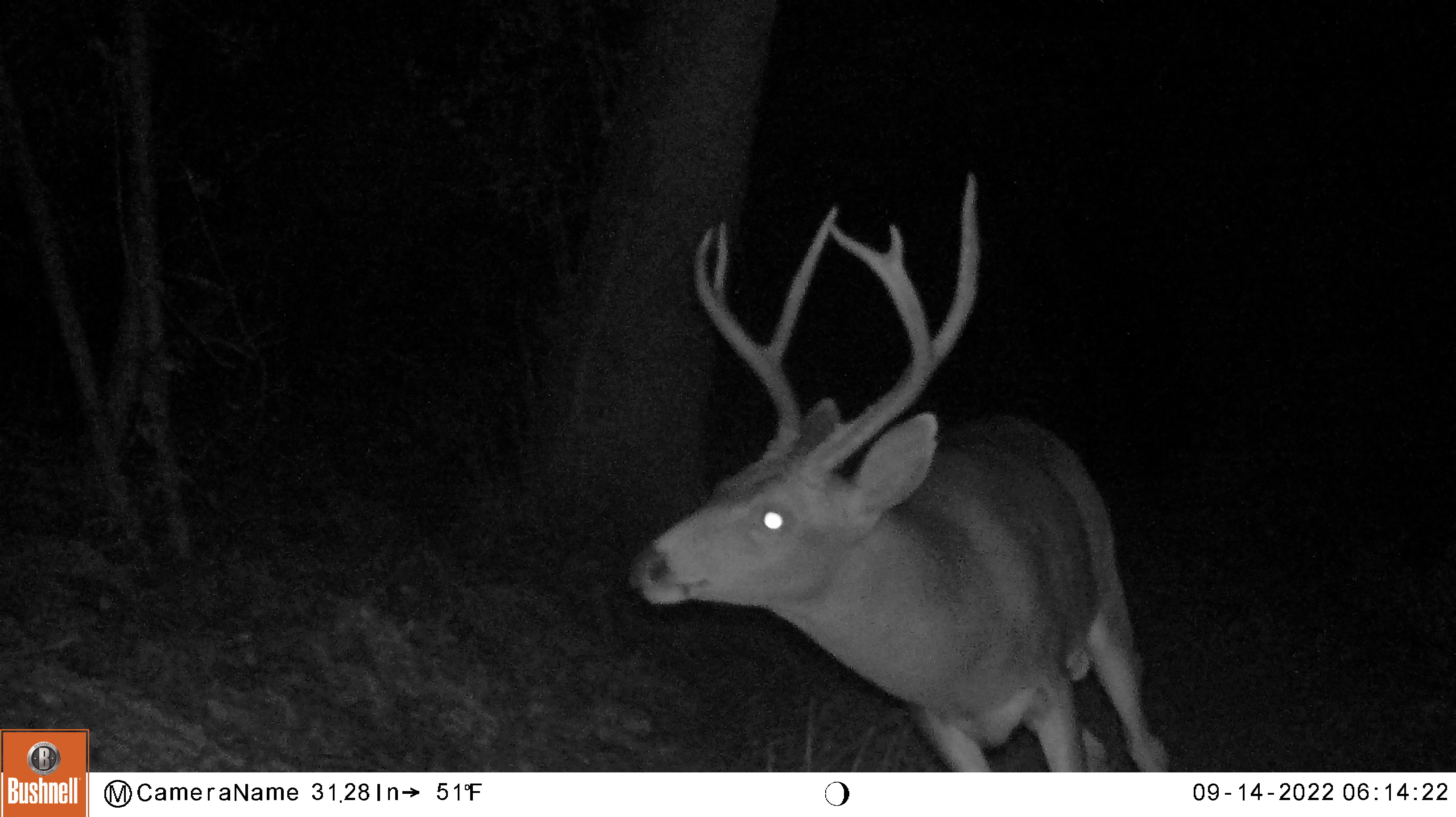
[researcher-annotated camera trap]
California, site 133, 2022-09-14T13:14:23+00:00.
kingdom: Animalia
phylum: Chordata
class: Mammalia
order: Artiodactyla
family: Cervidae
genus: Odocoileus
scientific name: Odocoileus hemionus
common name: mule deer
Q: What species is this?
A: Mule deer (Odocoileus hemionus).